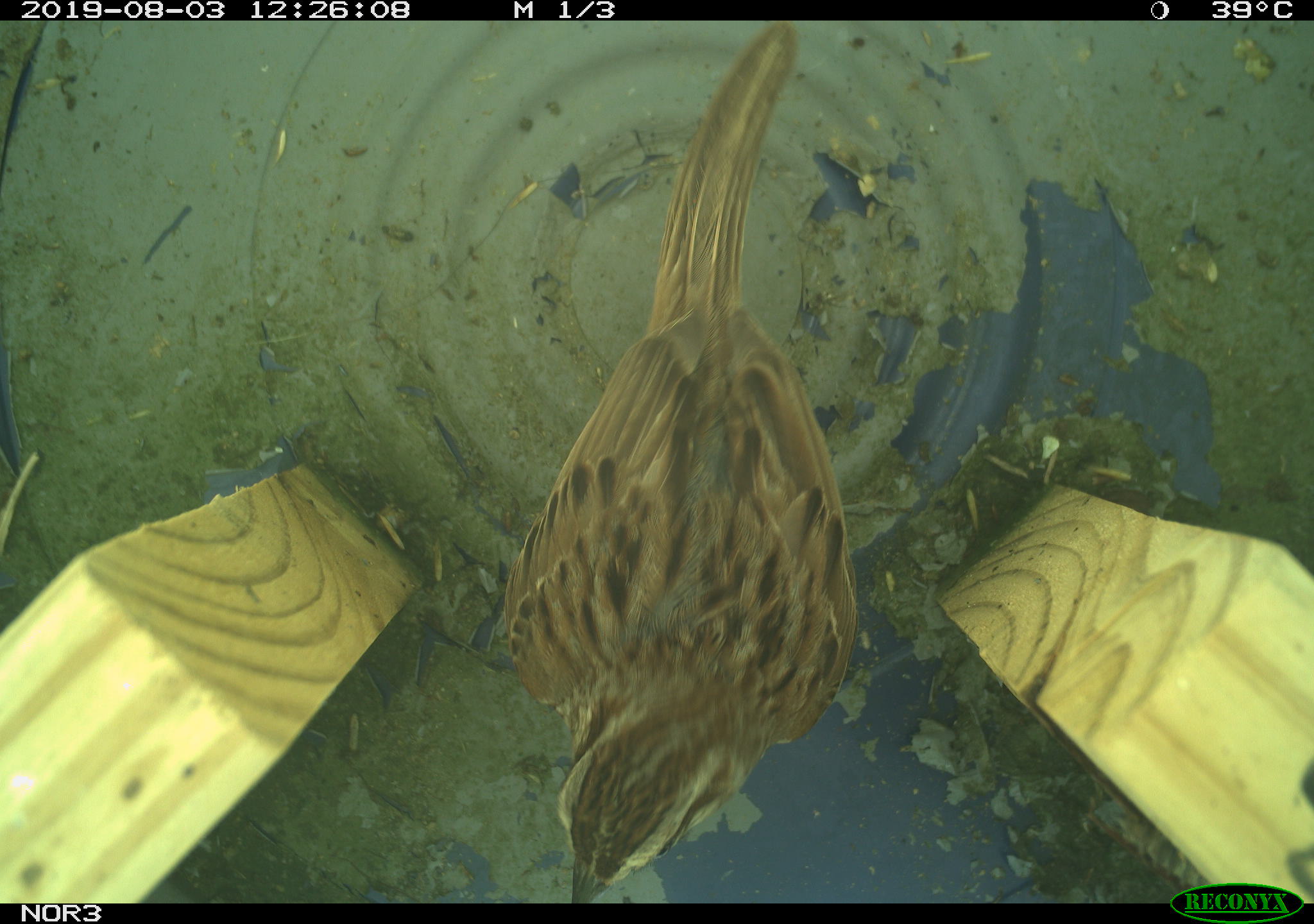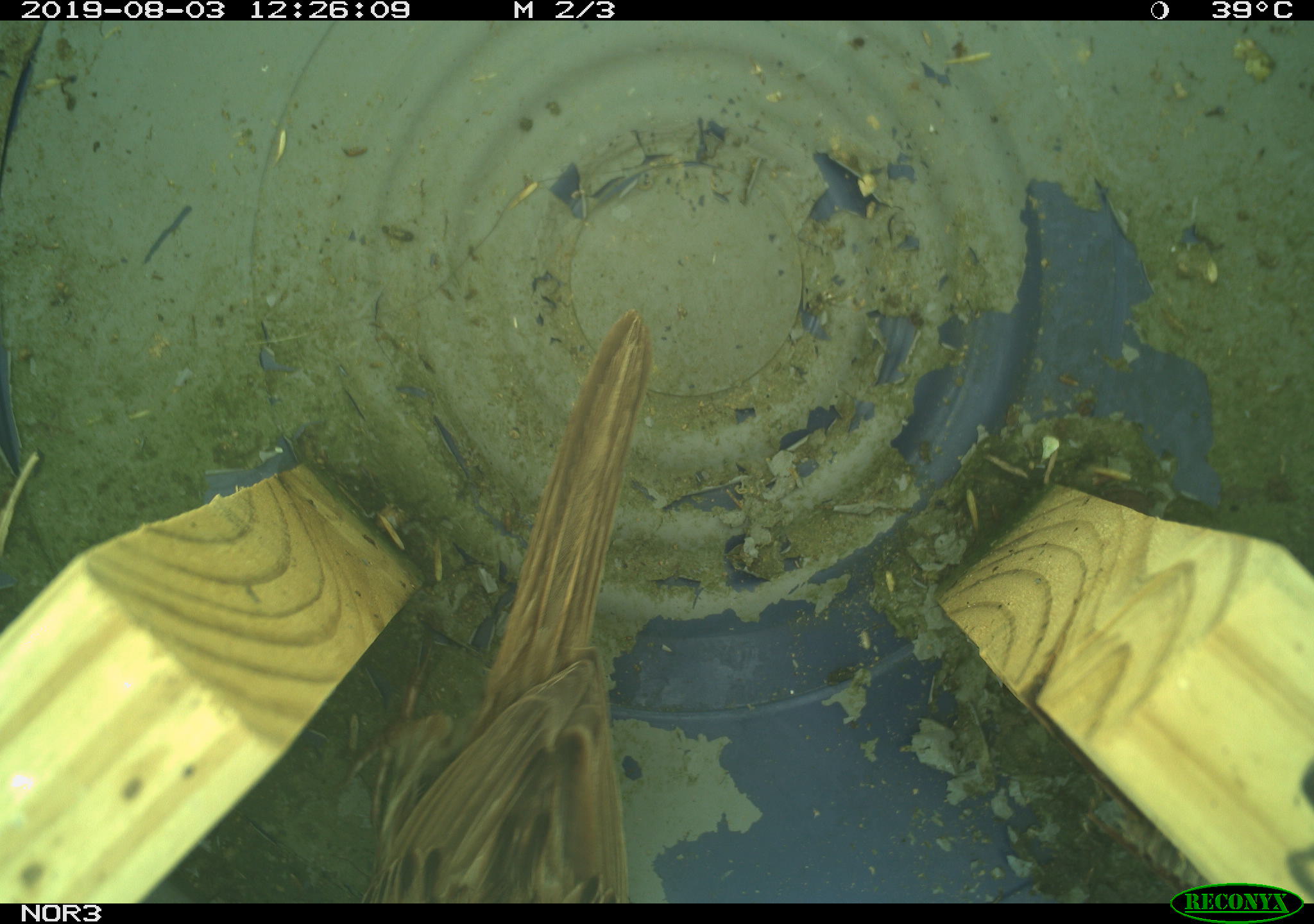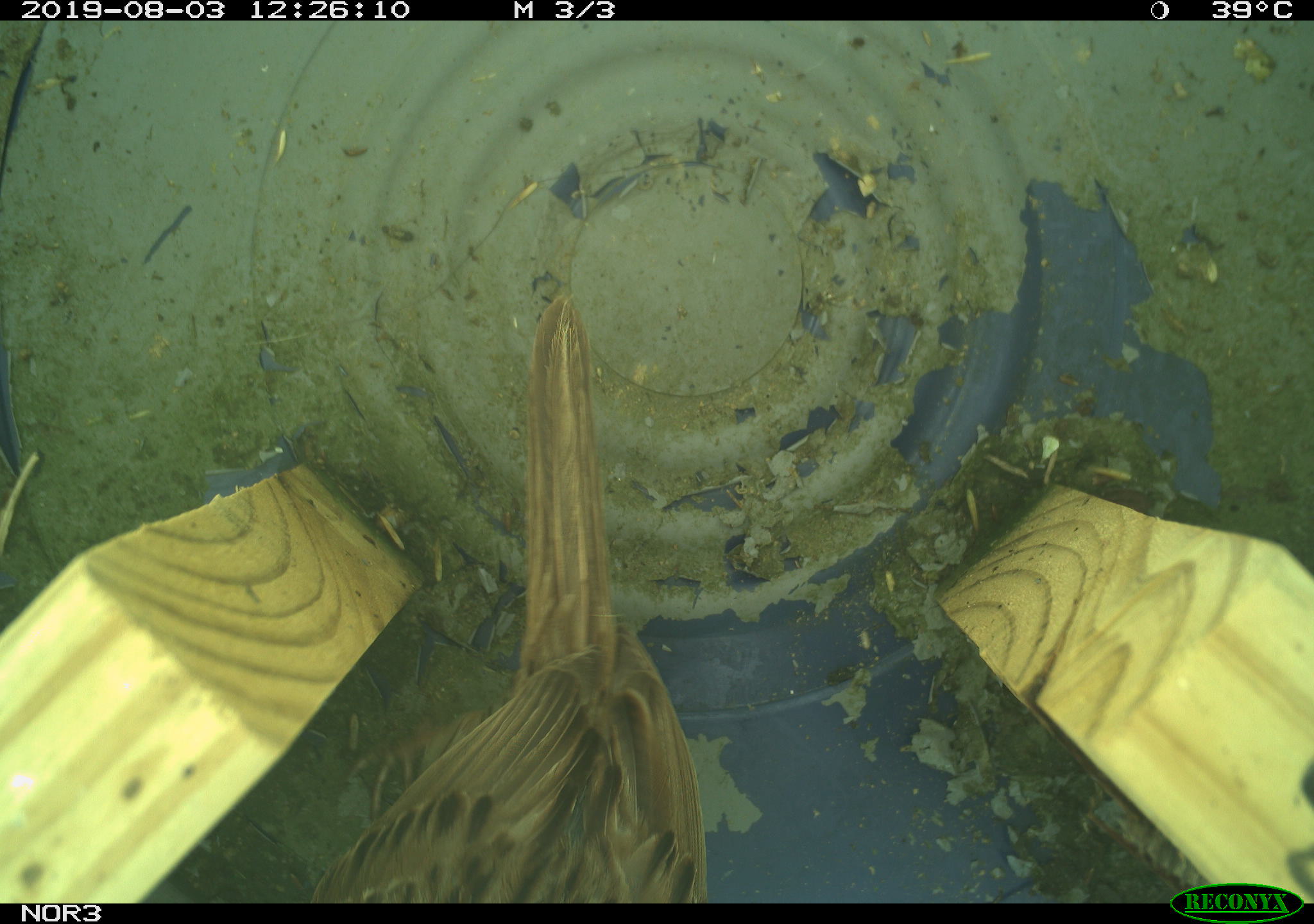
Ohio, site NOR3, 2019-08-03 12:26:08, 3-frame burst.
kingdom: Animalia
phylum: Chordata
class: Aves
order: Passeriformes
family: Passerellidae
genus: Melospiza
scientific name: Melospiza melodia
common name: song sparrow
Song sparrow (Melospiza melodia).